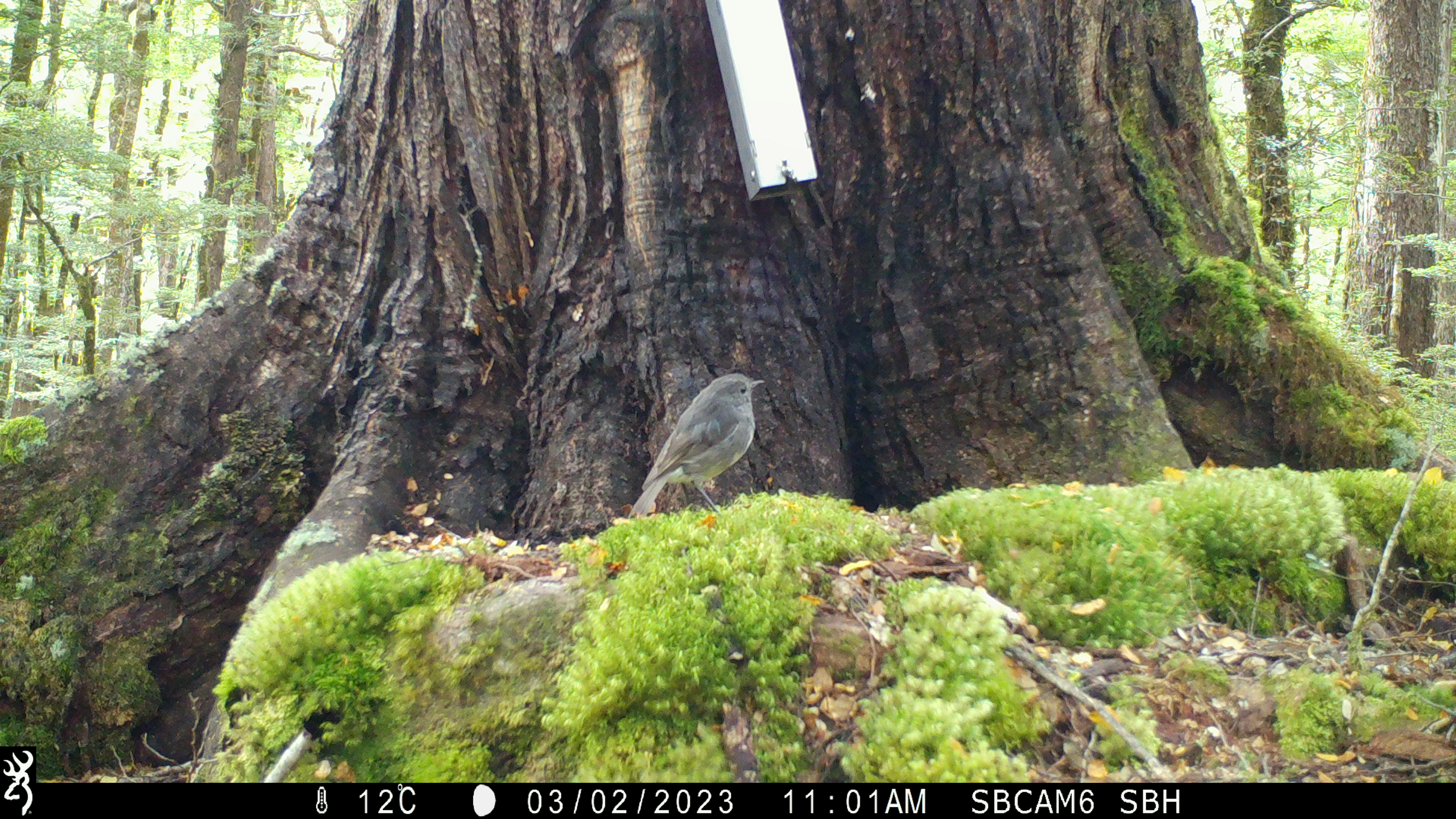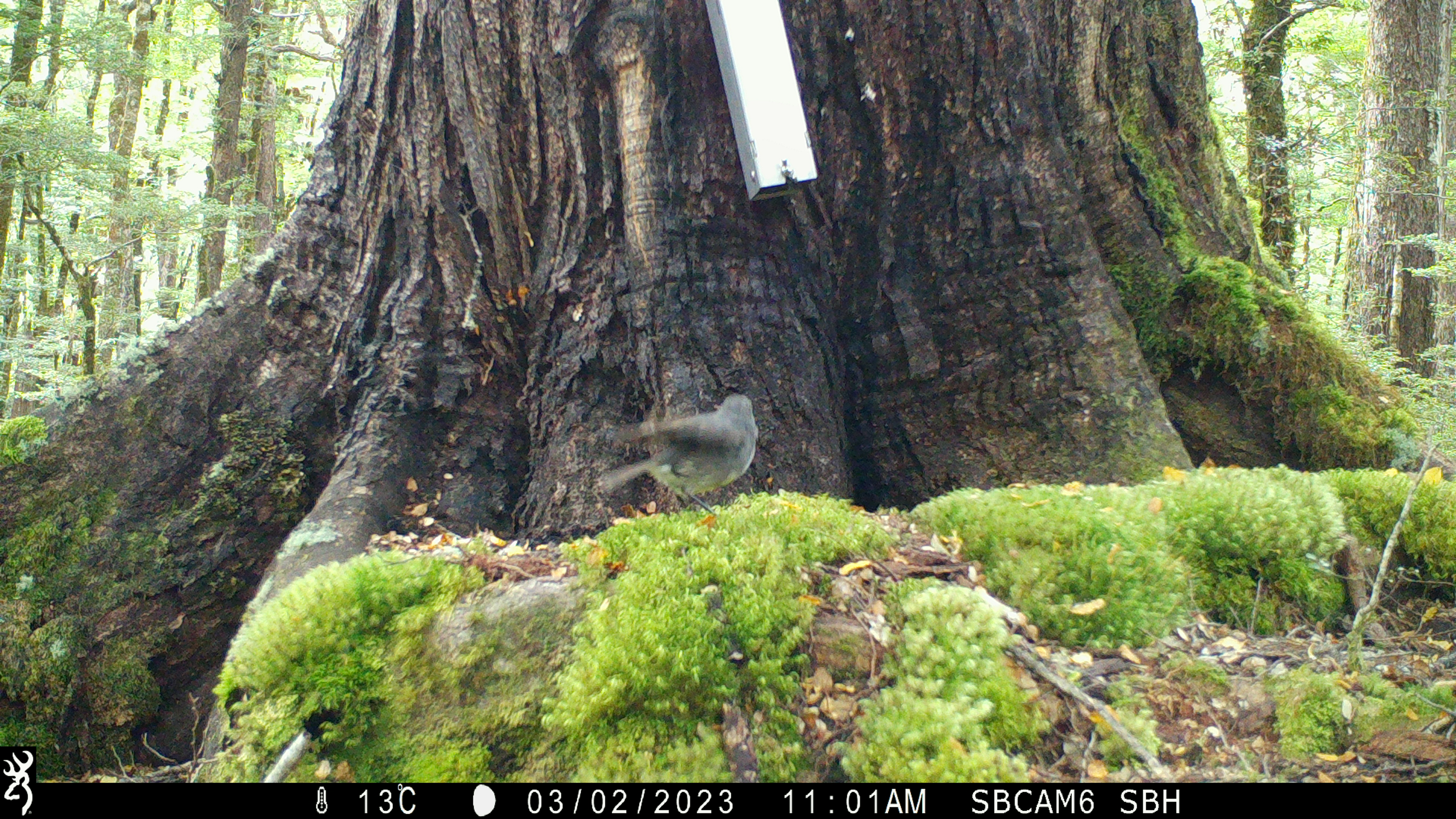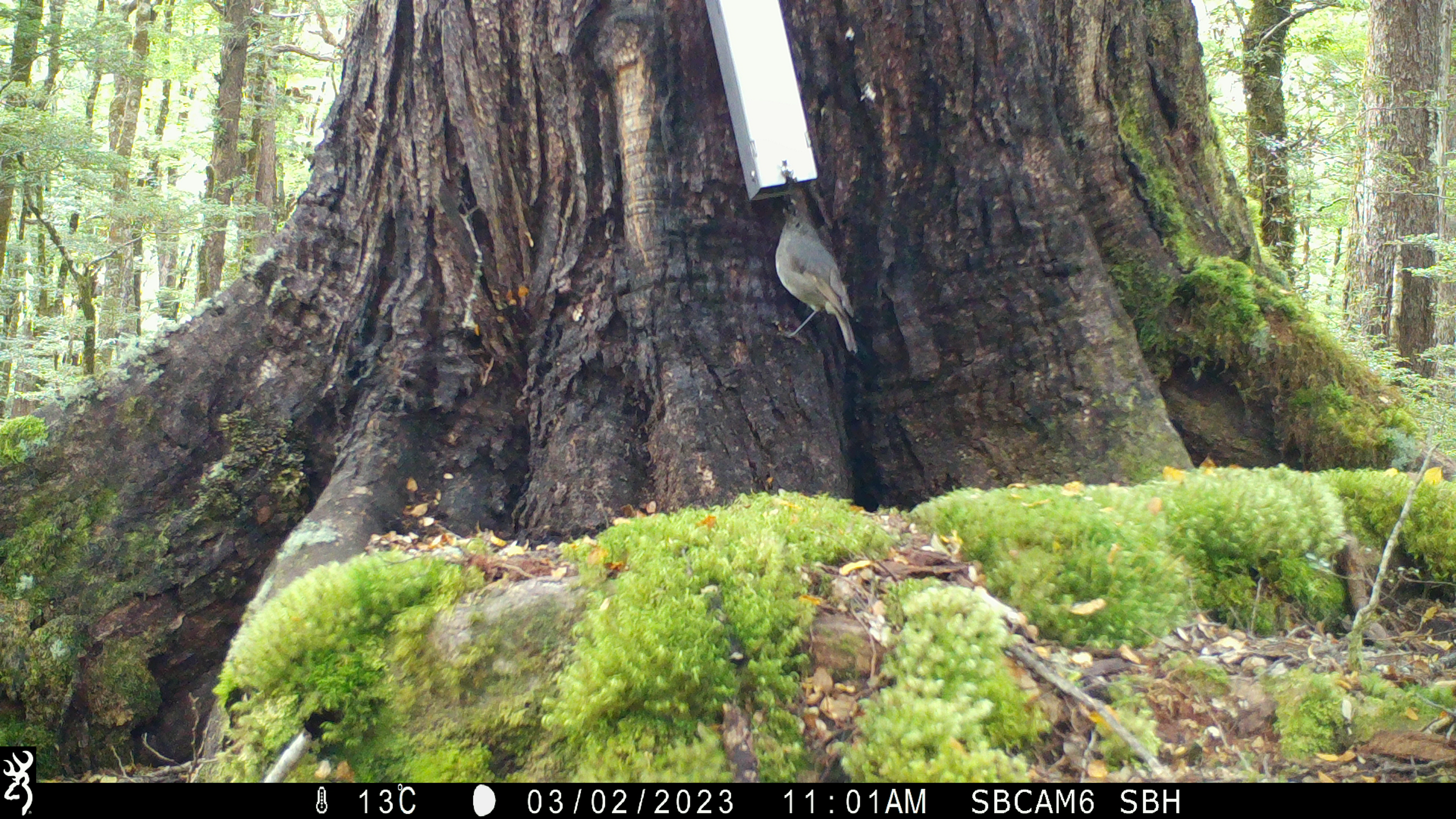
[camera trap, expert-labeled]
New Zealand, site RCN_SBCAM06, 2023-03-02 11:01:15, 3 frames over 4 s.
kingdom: Animalia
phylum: Chordata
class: Aves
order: Passeriformes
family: Petroicidae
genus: Petroica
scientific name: Petroica australis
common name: new zealand robin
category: robin